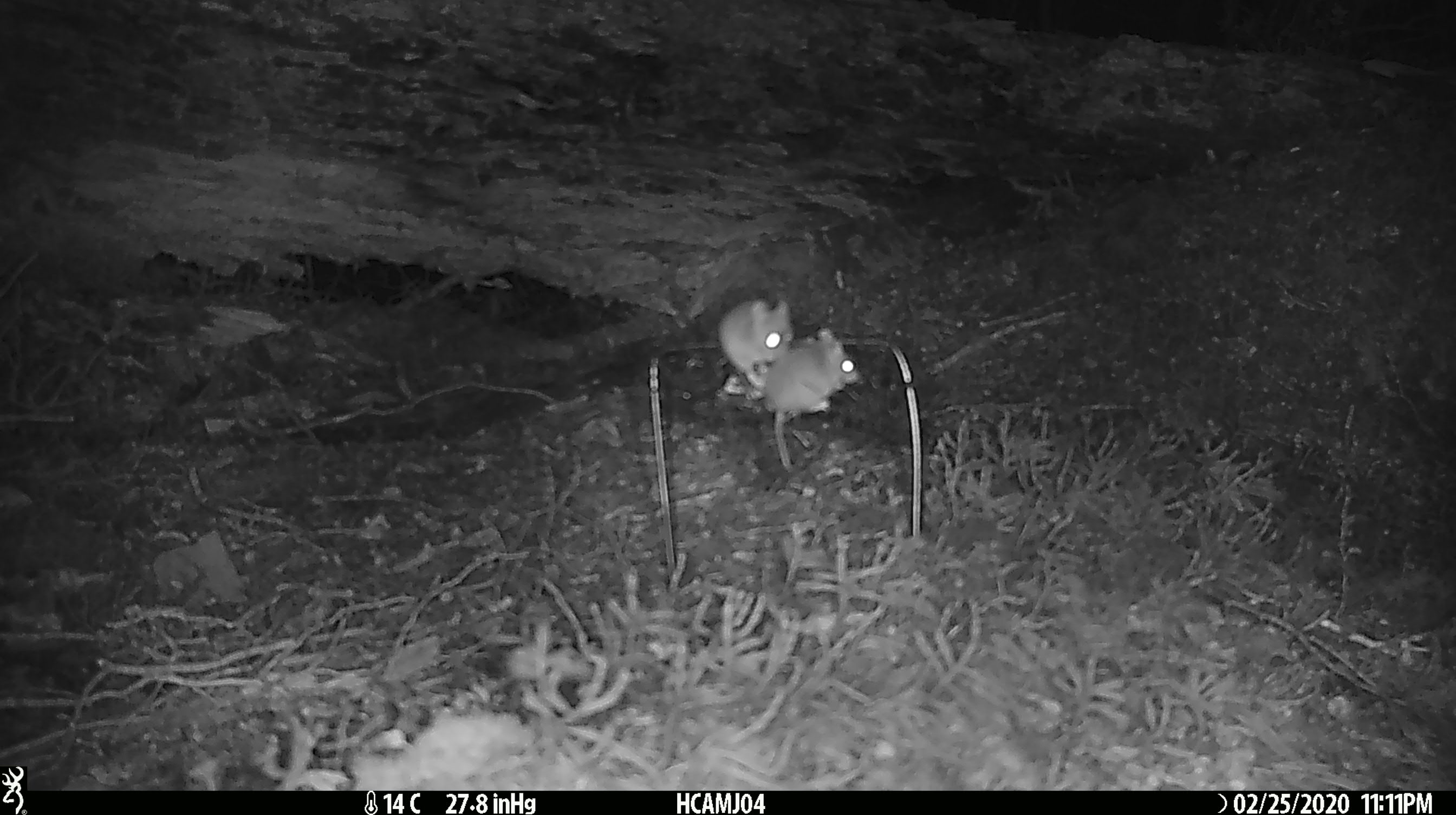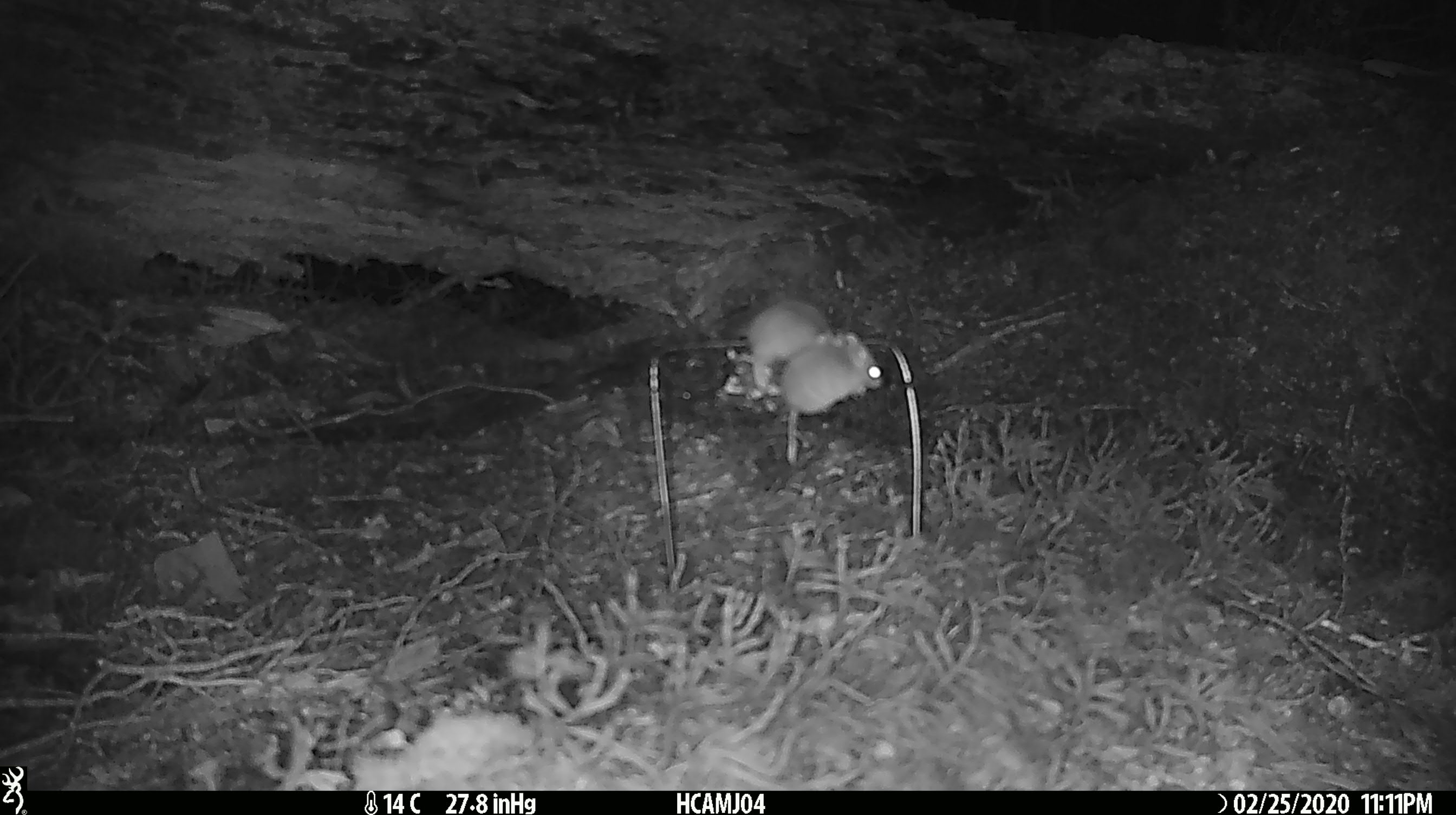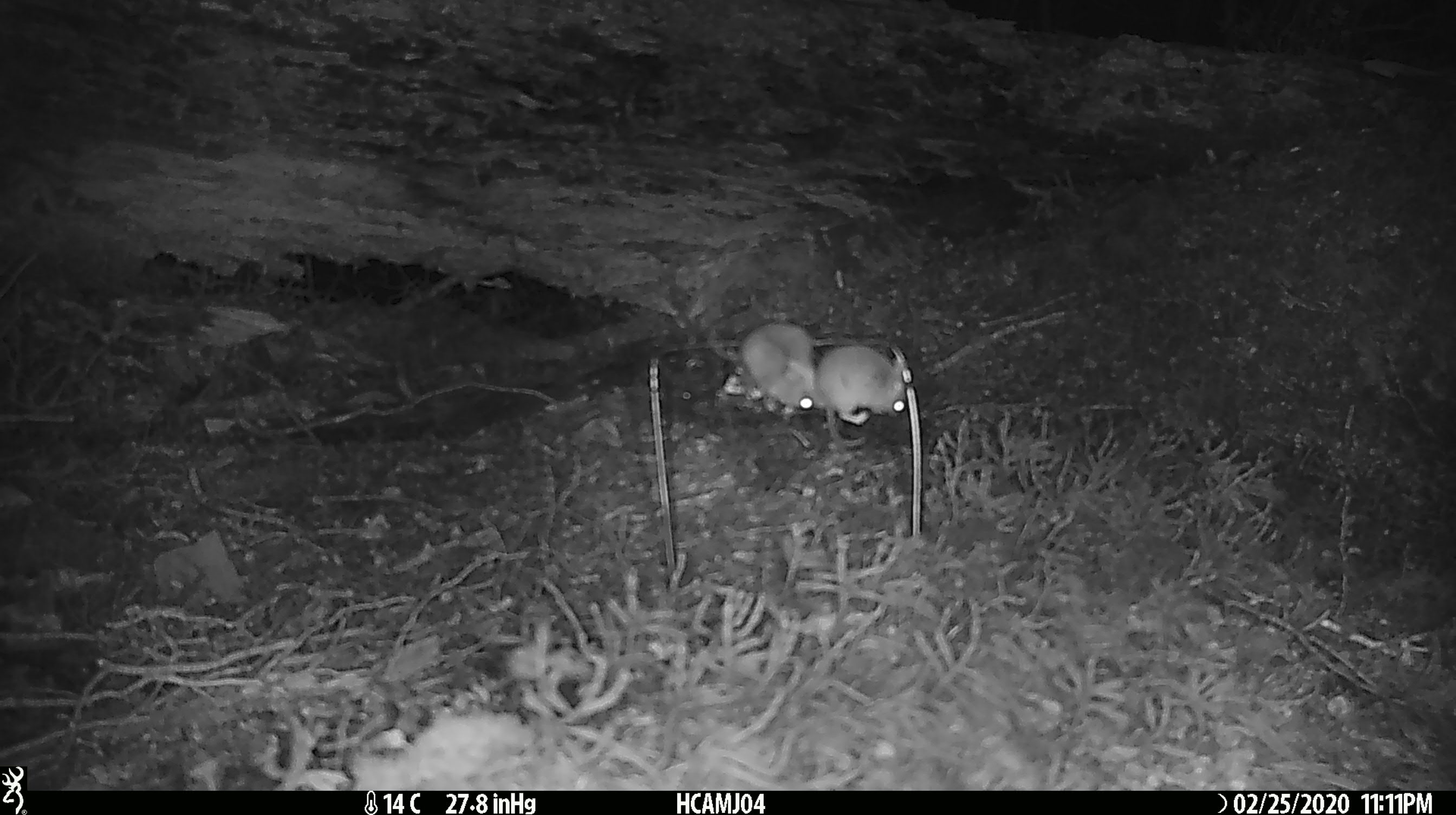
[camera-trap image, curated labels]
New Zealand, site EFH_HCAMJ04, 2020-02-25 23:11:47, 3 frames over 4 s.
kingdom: Animalia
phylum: Chordata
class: Mammalia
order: Rodentia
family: Muridae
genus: Mus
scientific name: Mus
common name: mouse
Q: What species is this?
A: Mouse (Mus).